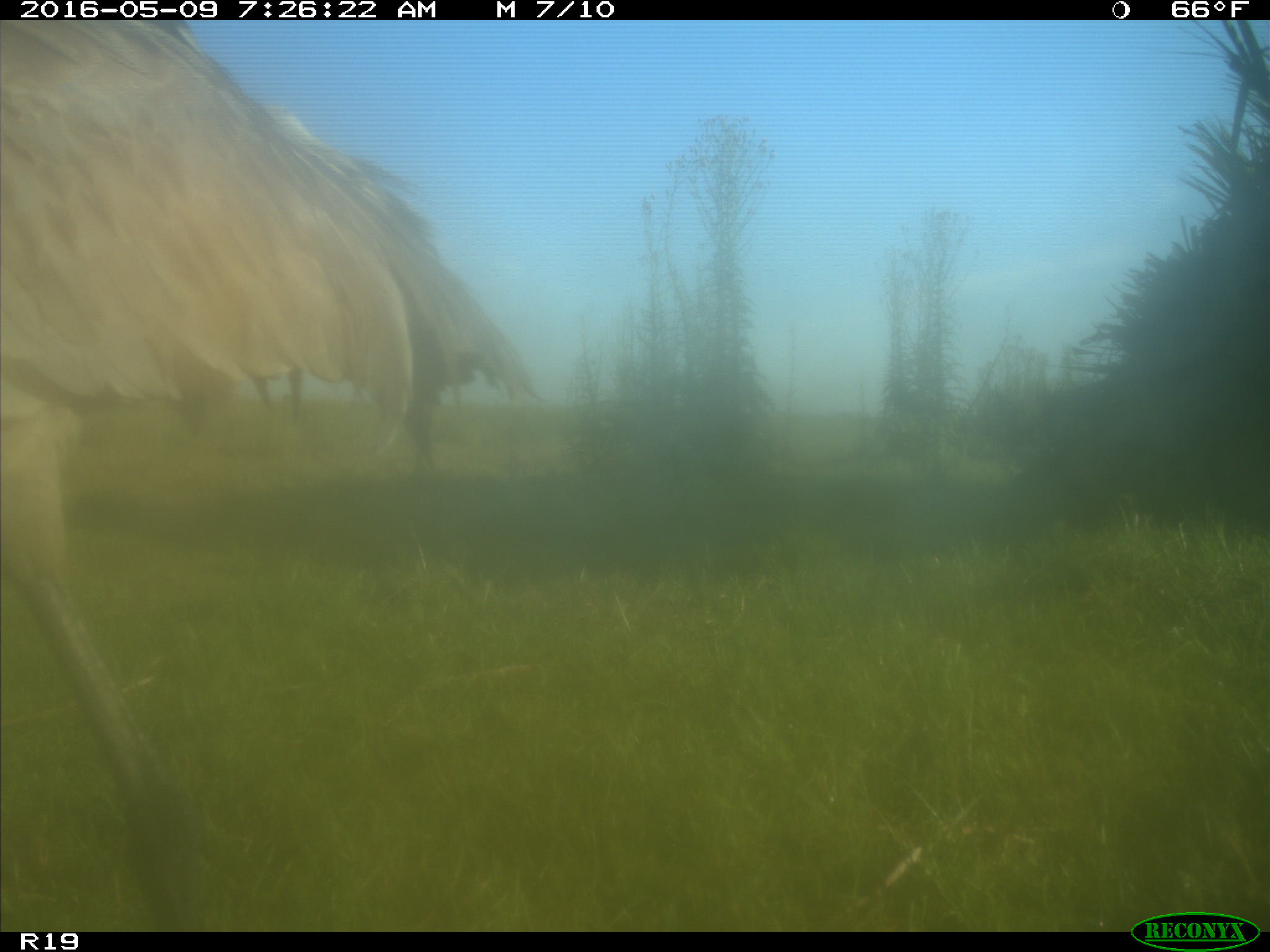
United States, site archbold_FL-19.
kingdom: Animalia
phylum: Chordata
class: Aves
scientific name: Aves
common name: birds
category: unidentified bird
Unidentified bird (birds) (Aves).